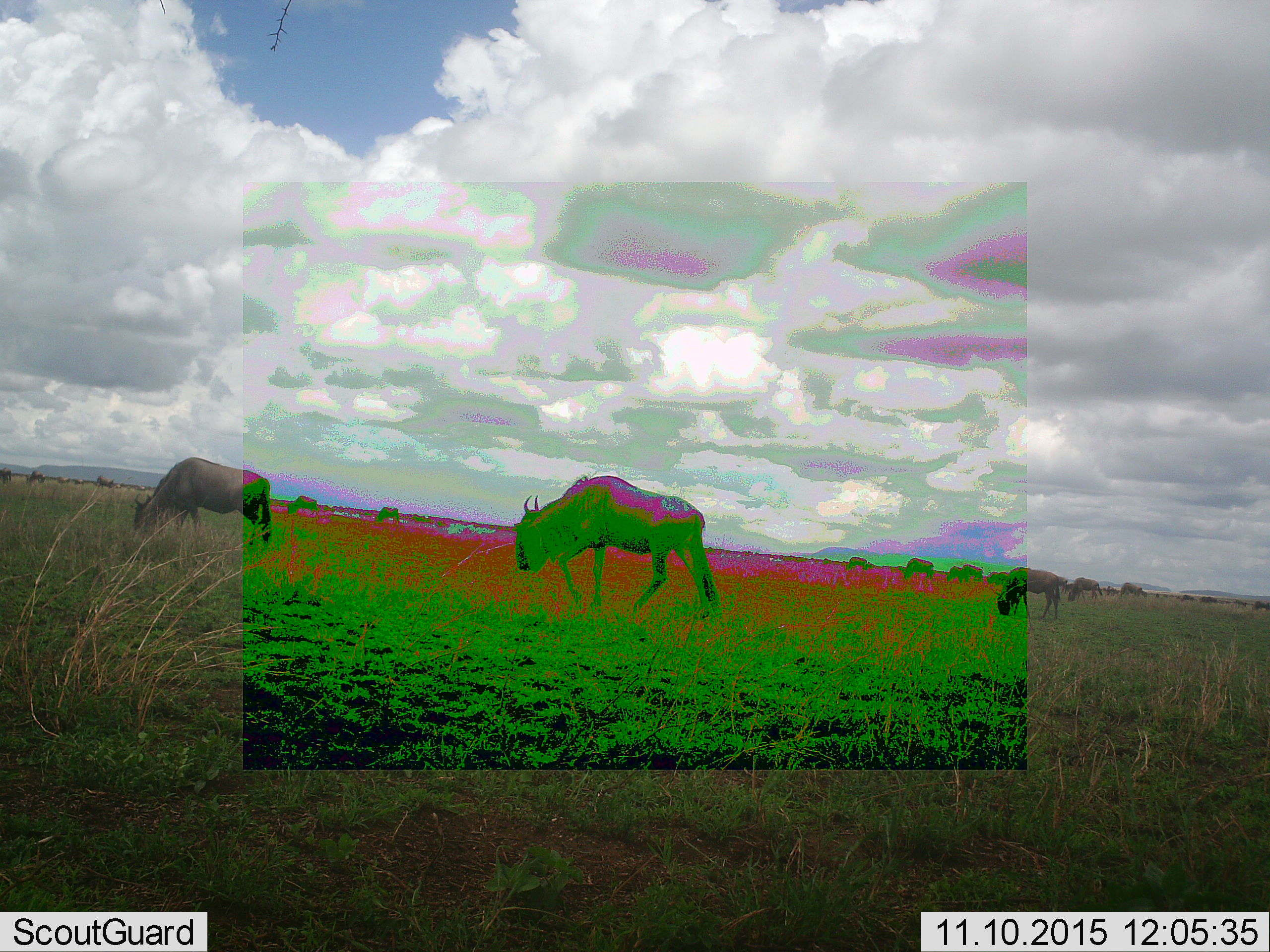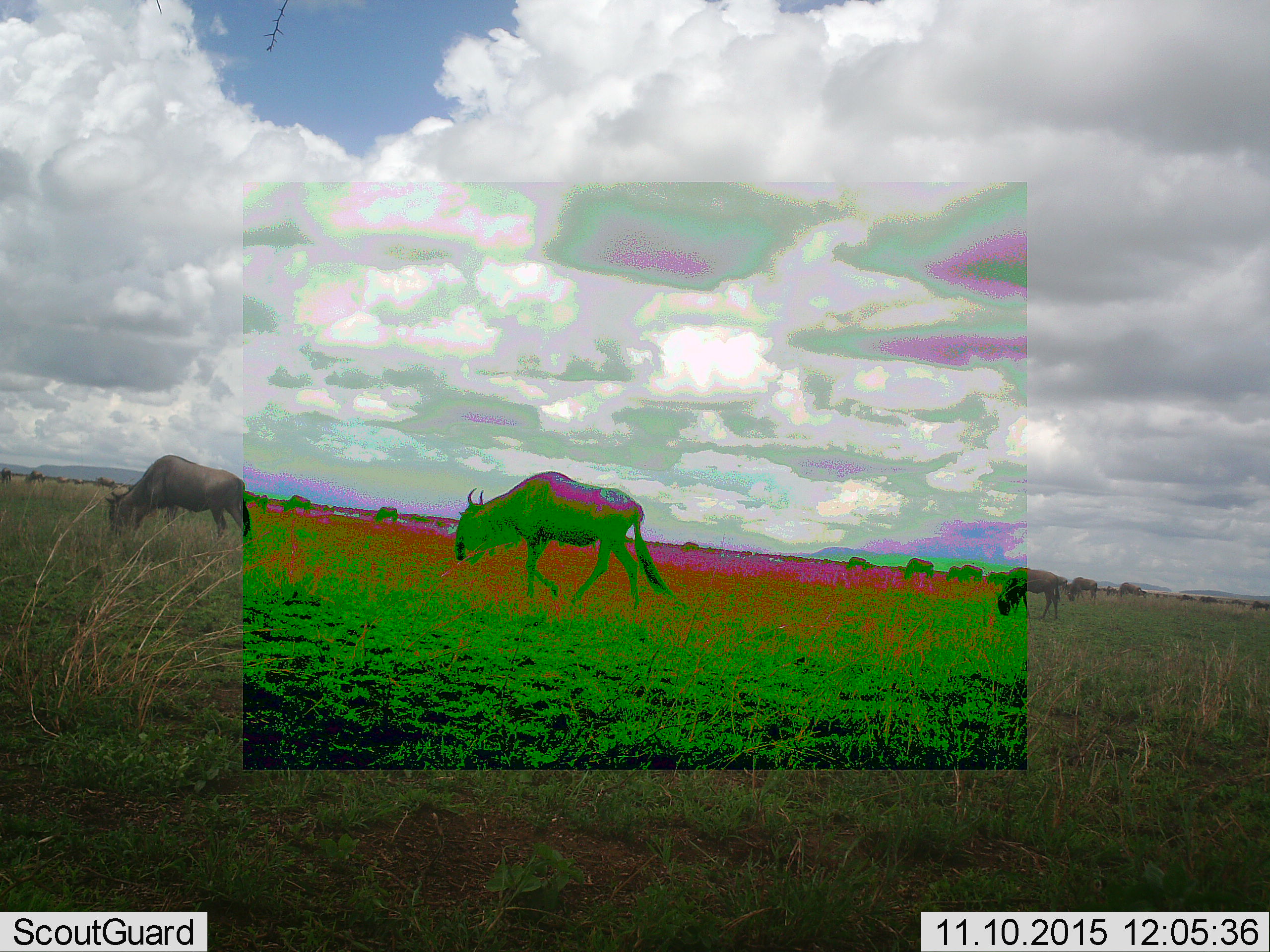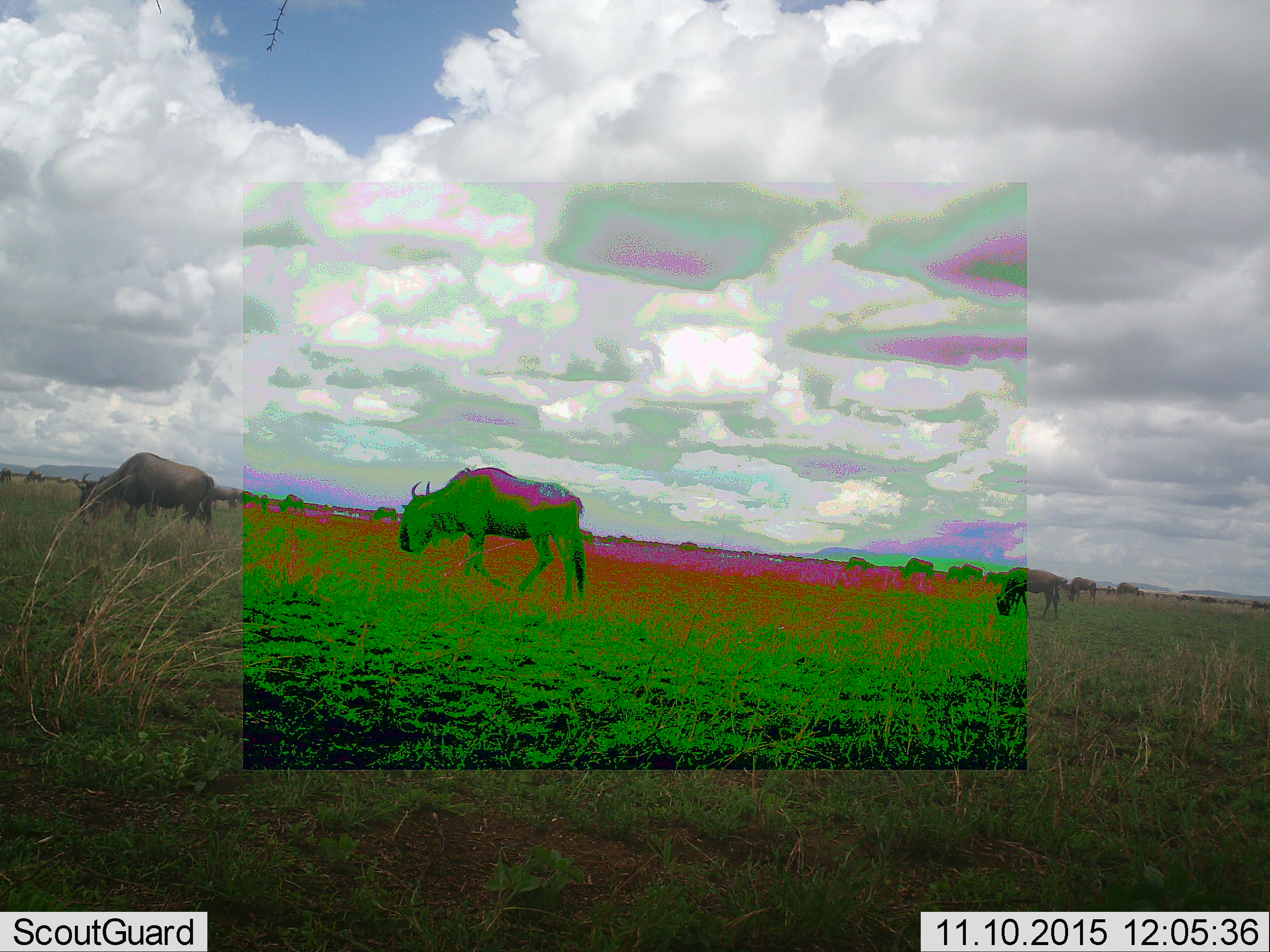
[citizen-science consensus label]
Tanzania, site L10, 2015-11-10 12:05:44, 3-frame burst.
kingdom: Animalia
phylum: Chordata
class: Mammalia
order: Artiodactyla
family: Bovidae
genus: Connochaetes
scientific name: Connochaetes taurinus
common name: blue wildebeest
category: wildebeest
Wildebeest (blue wildebeest) (Connochaetes taurinus), count 11-50. Behavior (volunteer vote fractions): standing 56%, resting 0%, moving 78%, interacting 0%. Young present (vote fraction): 0%. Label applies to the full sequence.